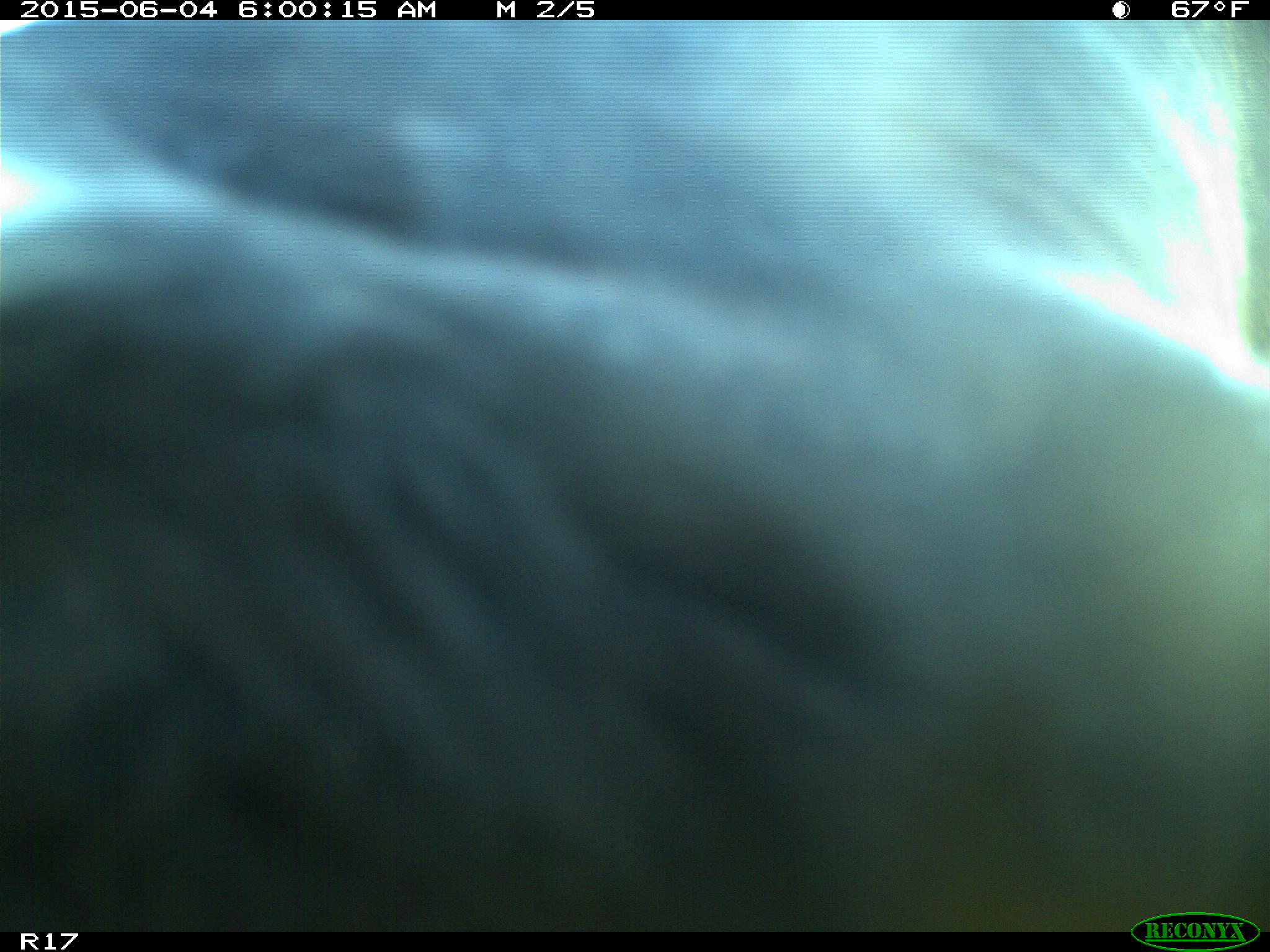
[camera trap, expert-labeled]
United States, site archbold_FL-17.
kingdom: Animalia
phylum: Chordata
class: Mammalia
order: Artiodactyla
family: Bovidae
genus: Bos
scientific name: Bos taurus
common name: domestic cow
Bos taurus (domestic cow).